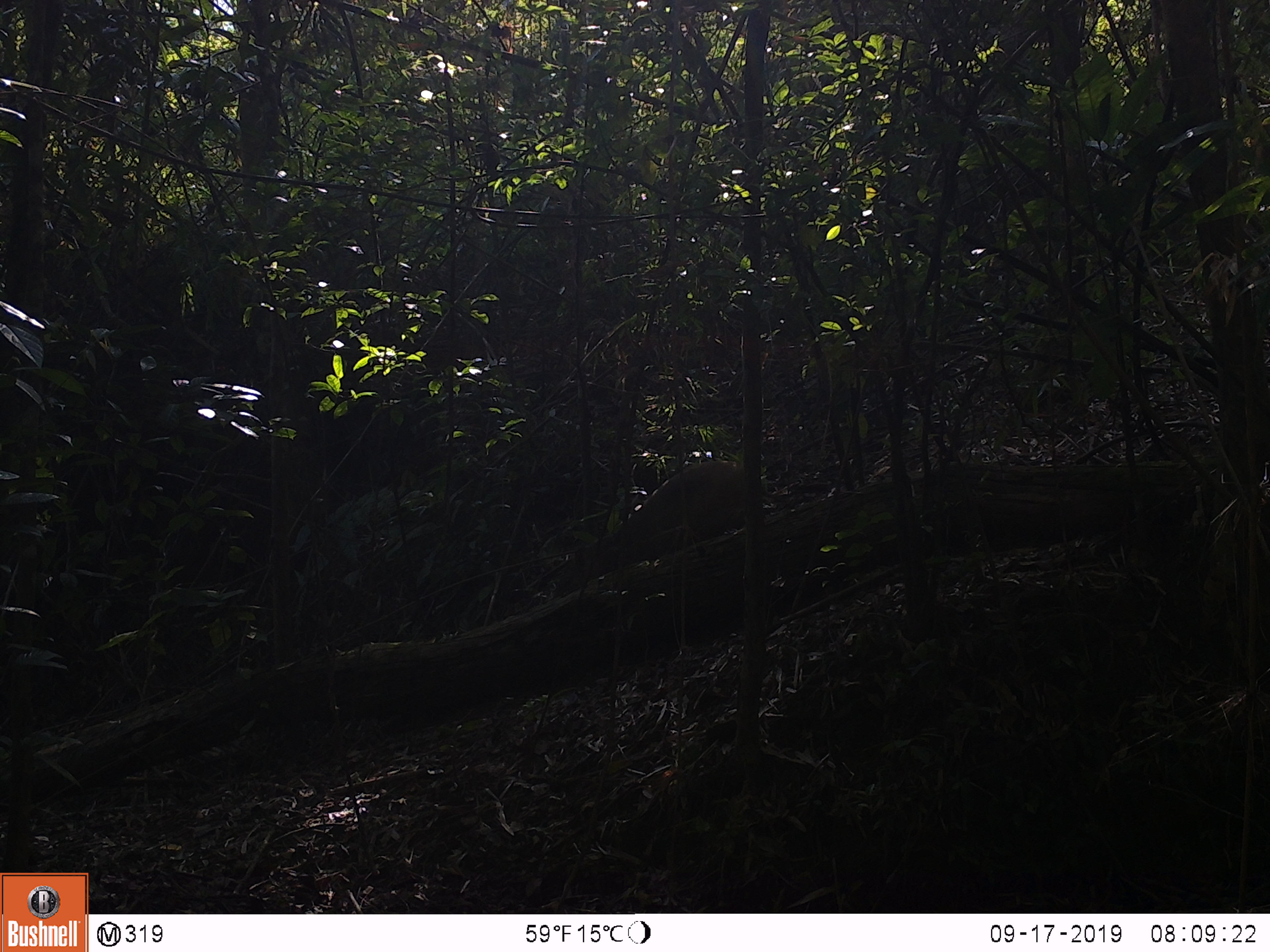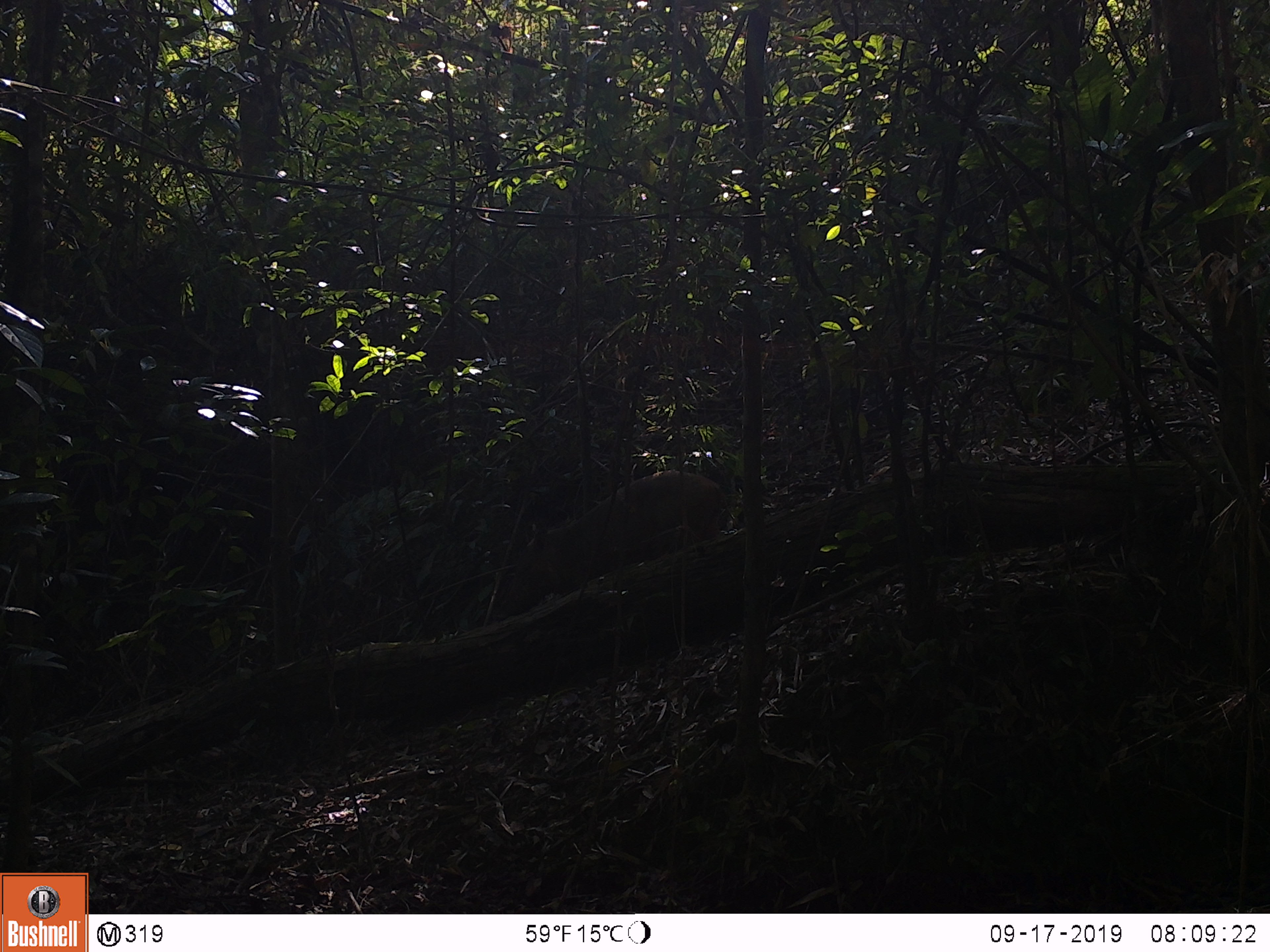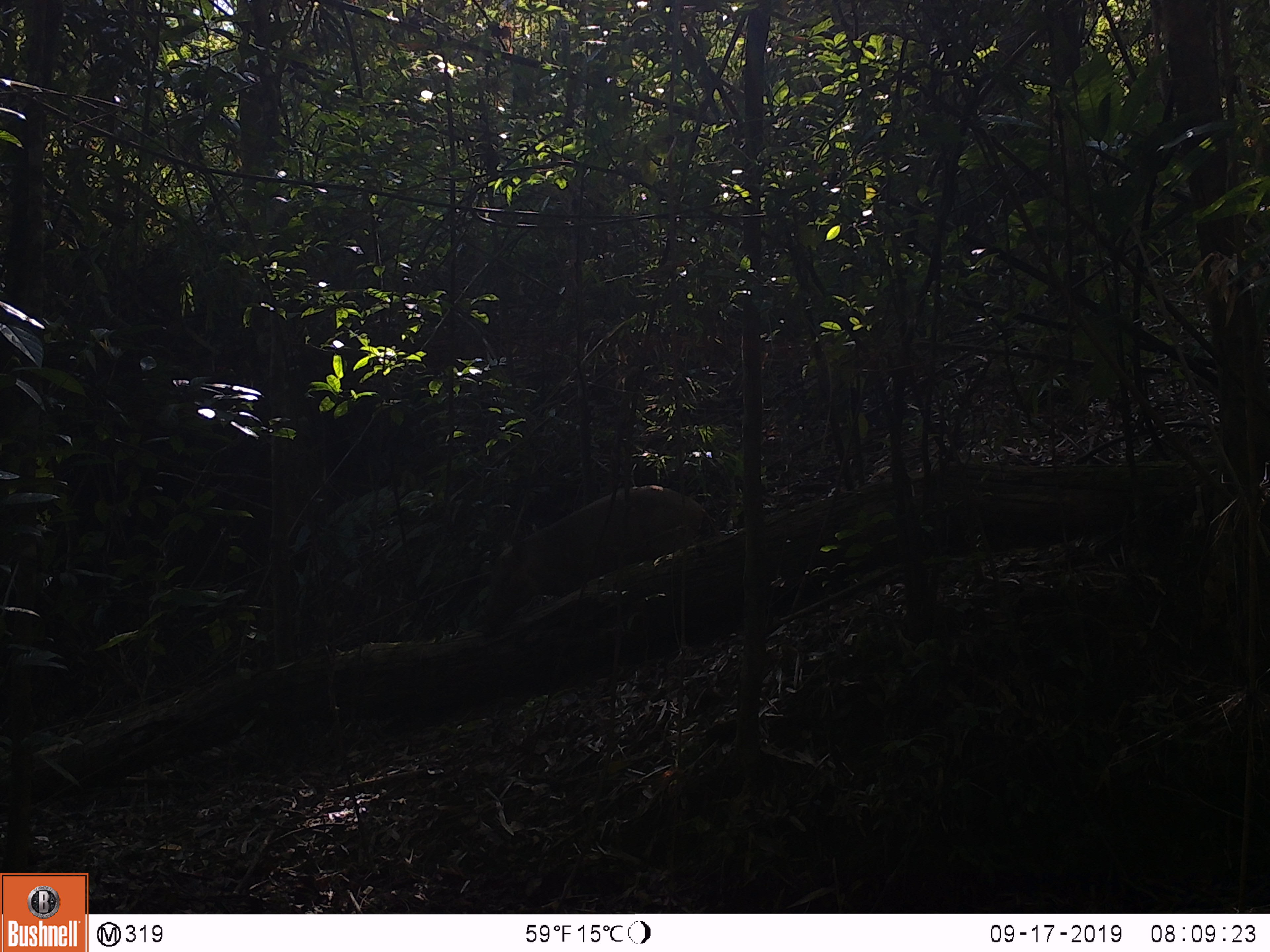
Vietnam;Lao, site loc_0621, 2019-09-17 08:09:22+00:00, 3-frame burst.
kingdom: Animalia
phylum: Chordata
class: Mammalia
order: Artiodactyla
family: Suidae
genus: Sus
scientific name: Sus scrofa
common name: eurasian wild pig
Eurasian wild pig (Sus scrofa). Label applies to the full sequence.